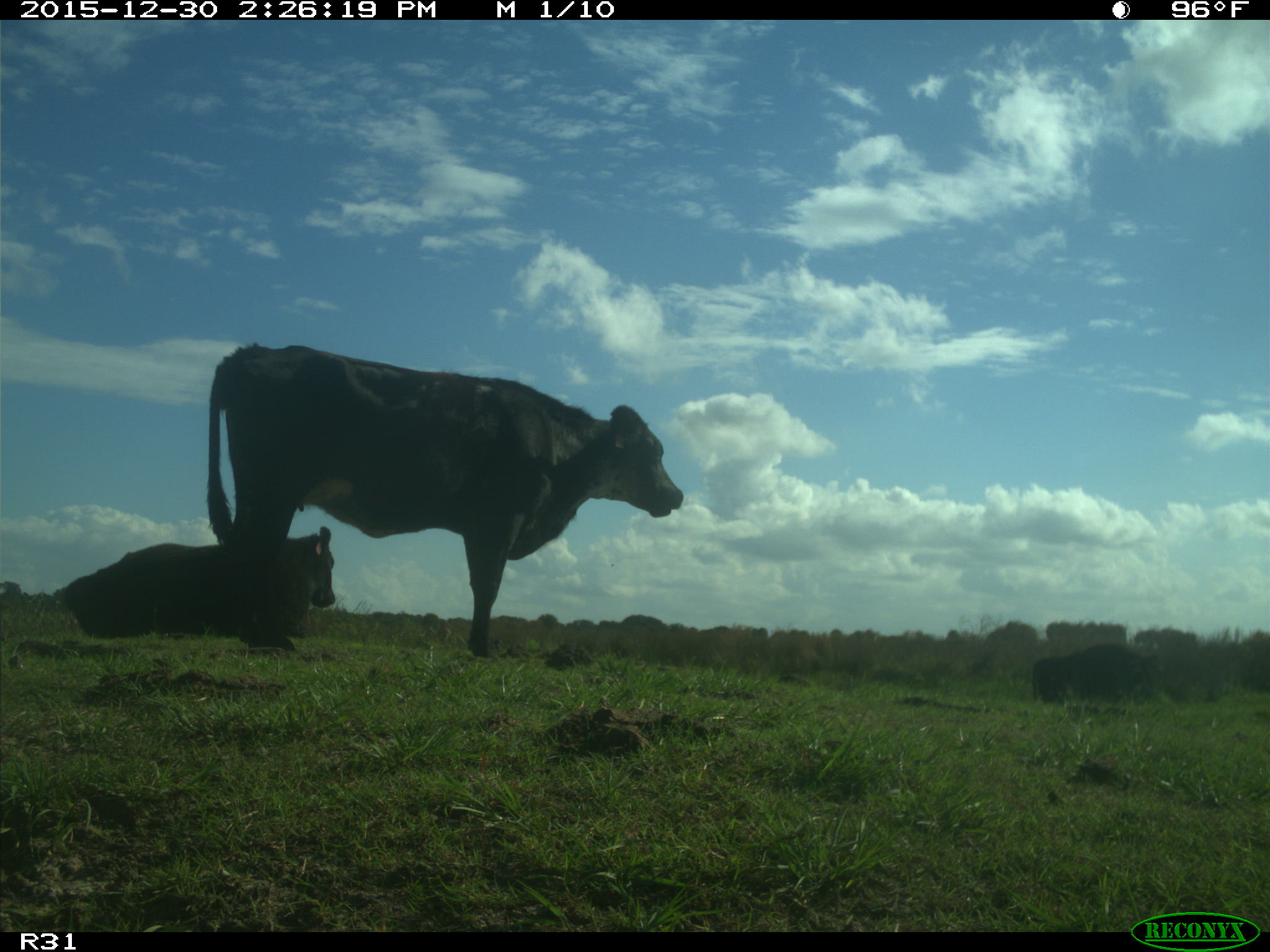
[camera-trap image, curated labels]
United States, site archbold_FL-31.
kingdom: Animalia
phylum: Chordata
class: Mammalia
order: Artiodactyla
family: Bovidae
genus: Bos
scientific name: Bos taurus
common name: domestic cow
Bos taurus (domestic cow).